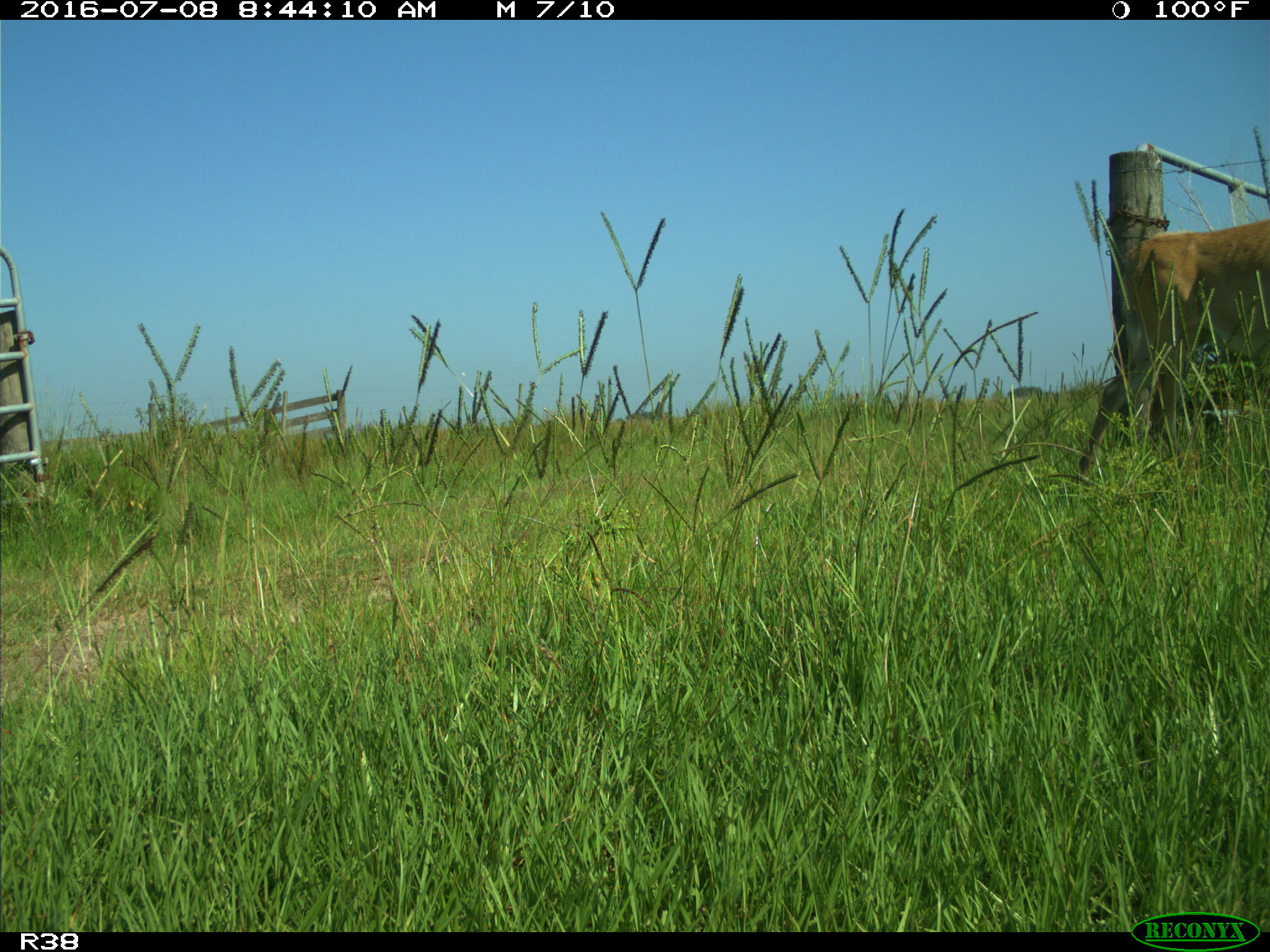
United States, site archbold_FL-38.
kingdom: Animalia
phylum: Chordata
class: Mammalia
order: Artiodactyla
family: Cervidae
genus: Odocoileus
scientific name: Odocoileus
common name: deer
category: unidentified deer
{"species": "unidentified deer (deer) (Odocoileus)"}